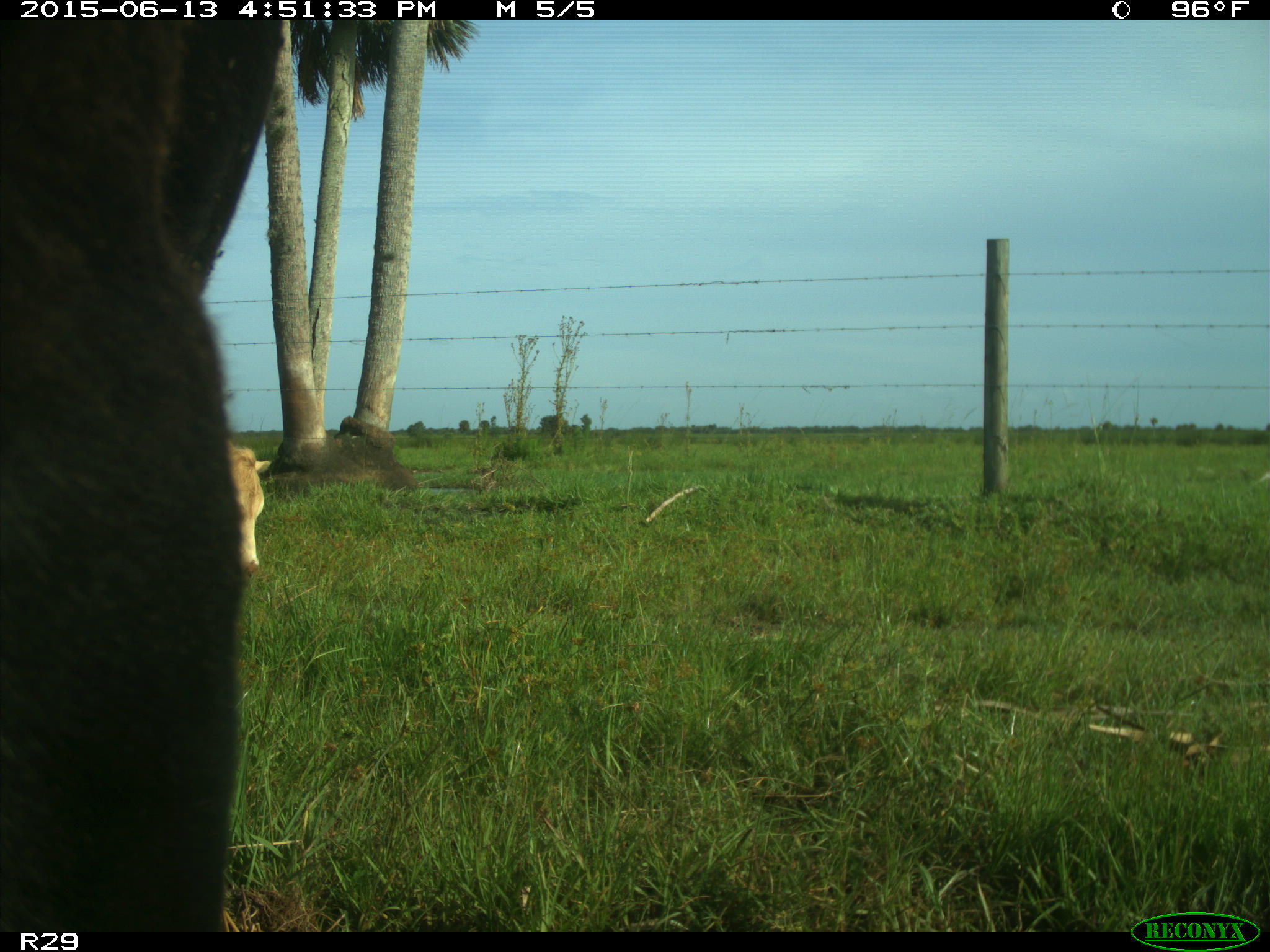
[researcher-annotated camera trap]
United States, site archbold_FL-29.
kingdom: Animalia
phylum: Chordata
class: Mammalia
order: Artiodactyla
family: Bovidae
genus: Bos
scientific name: Bos taurus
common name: domestic cow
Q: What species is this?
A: Bos taurus (domestic cow).